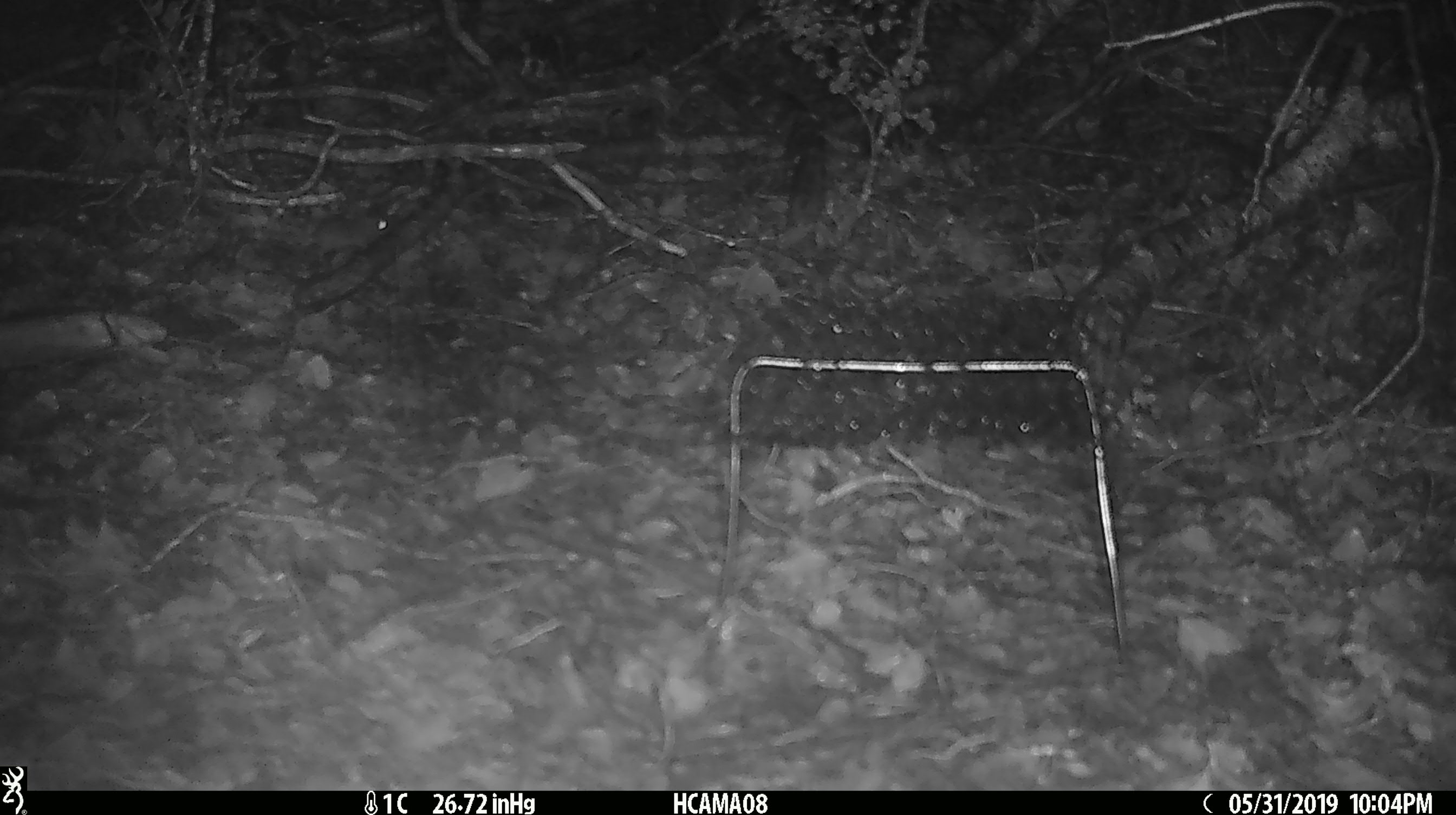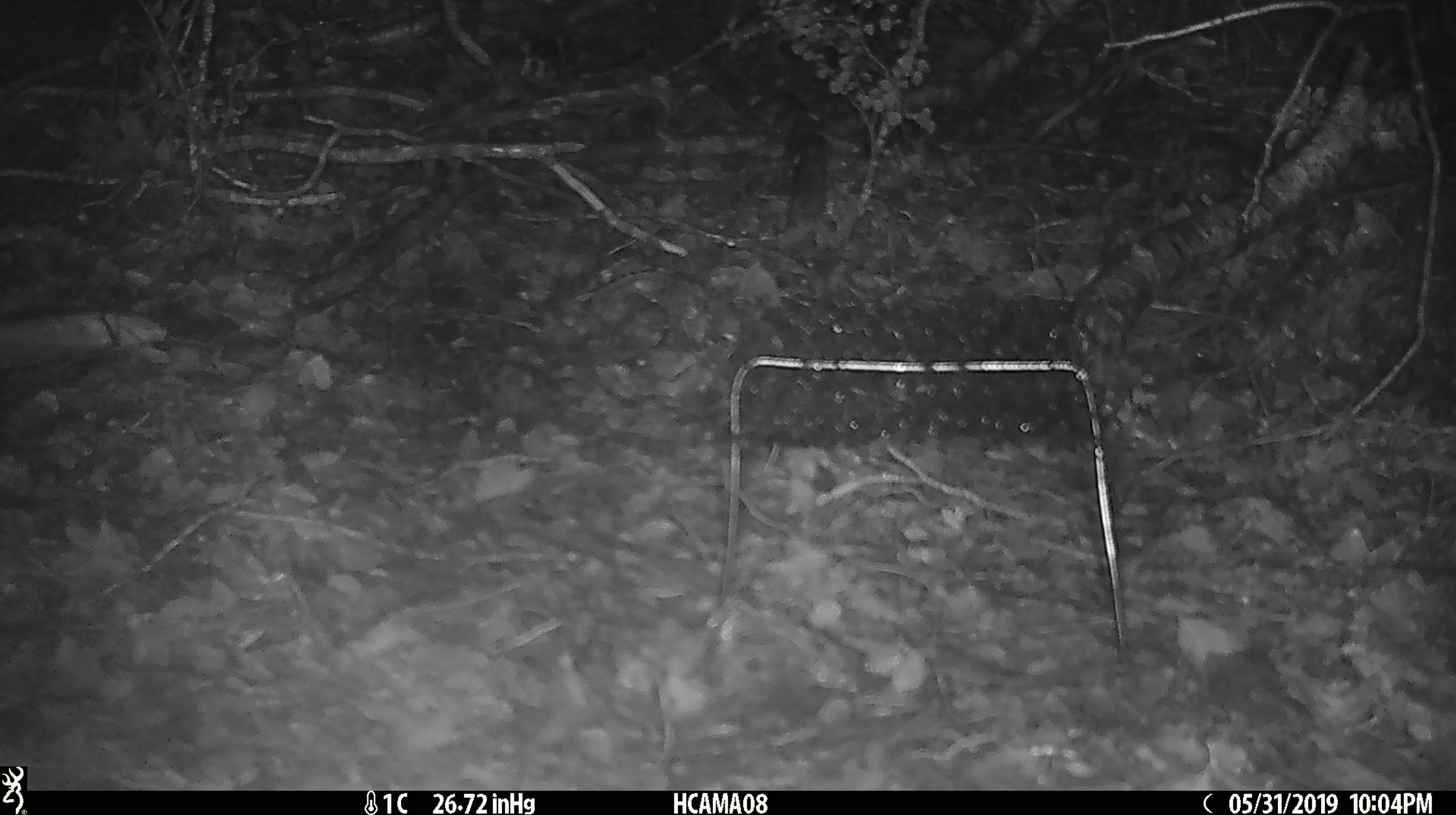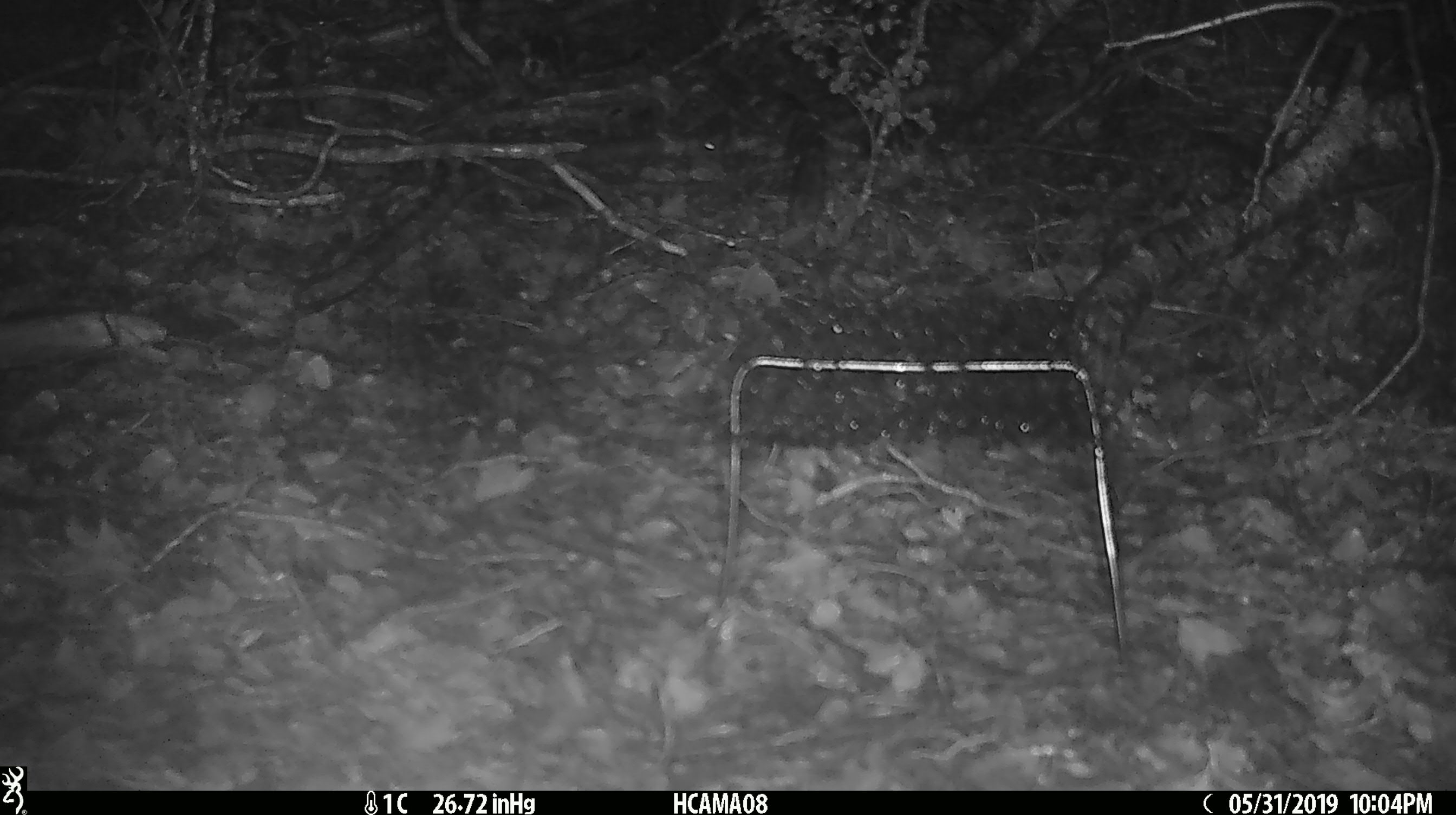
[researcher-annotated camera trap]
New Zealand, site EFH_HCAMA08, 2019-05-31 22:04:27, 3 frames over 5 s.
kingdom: Animalia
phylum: Chordata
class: Mammalia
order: Rodentia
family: Muridae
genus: Mus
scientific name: Mus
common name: mouse